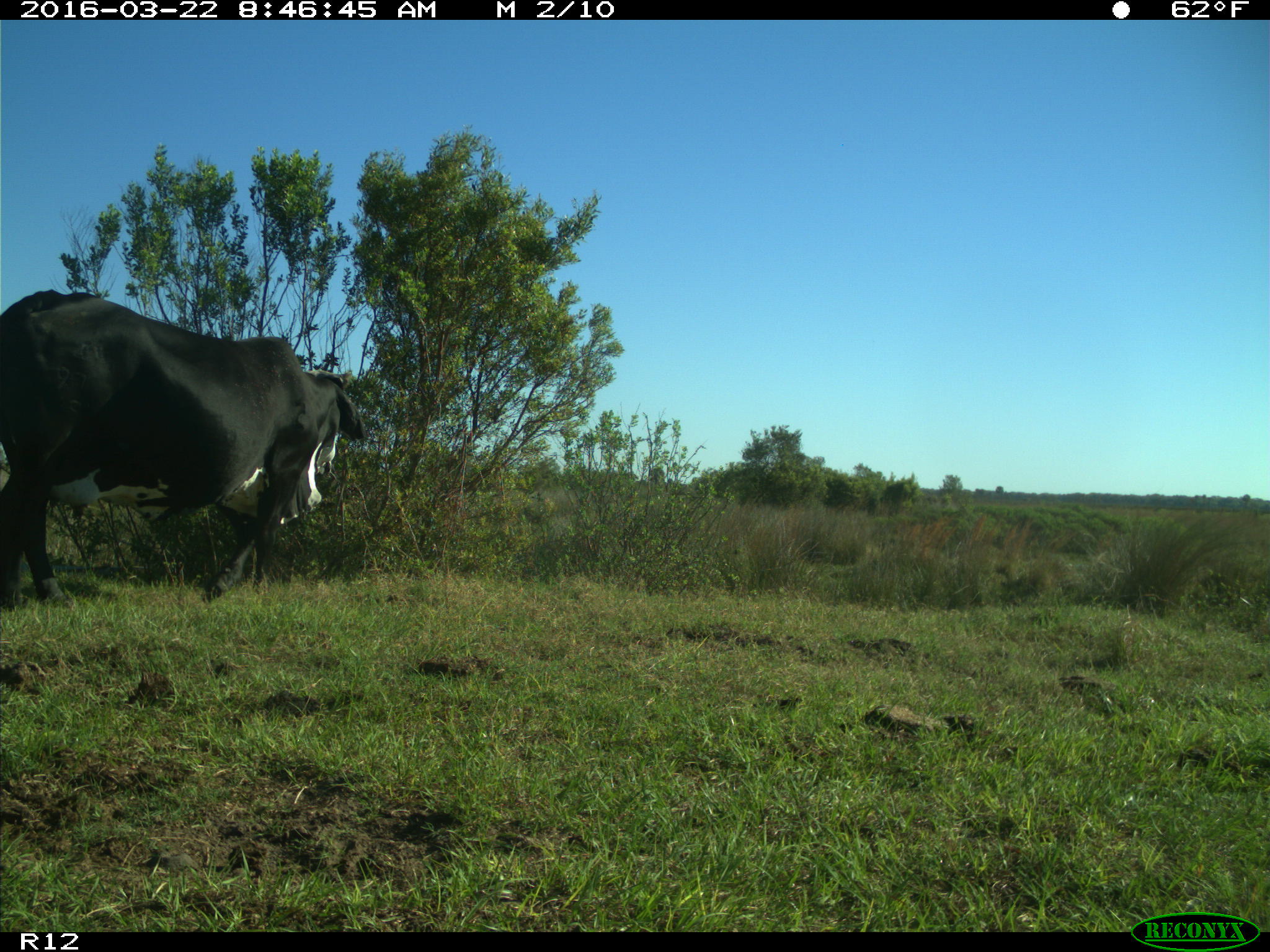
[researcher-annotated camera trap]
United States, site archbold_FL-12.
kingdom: Animalia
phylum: Chordata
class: Mammalia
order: Artiodactyla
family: Bovidae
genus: Bos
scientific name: Bos taurus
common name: domestic cow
Bos taurus (domestic cow).